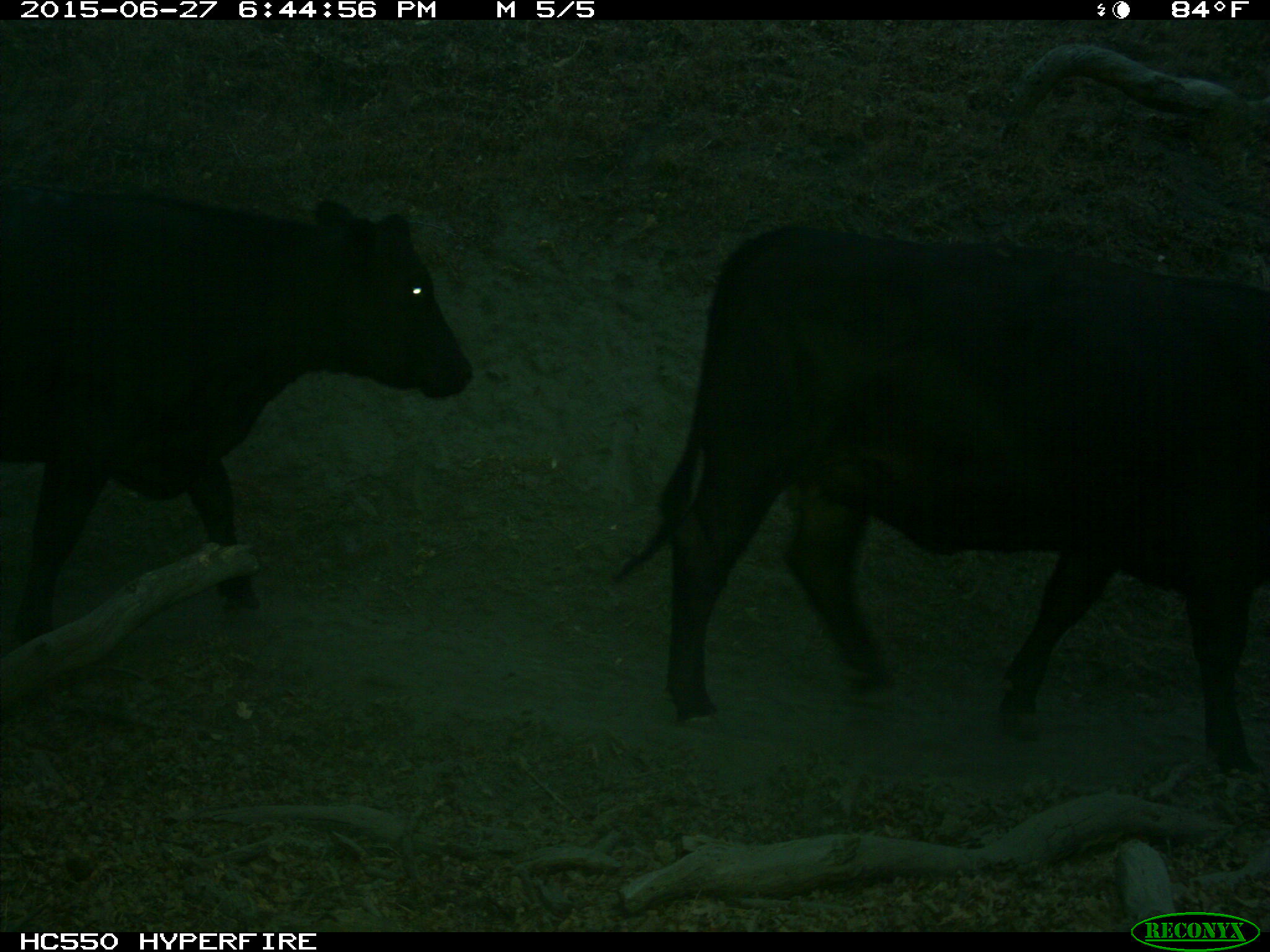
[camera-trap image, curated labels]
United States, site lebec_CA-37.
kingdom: Animalia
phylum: Chordata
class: Mammalia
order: Artiodactyla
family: Bovidae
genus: Bos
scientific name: Bos taurus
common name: domestic cow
Bos taurus (domestic cow).